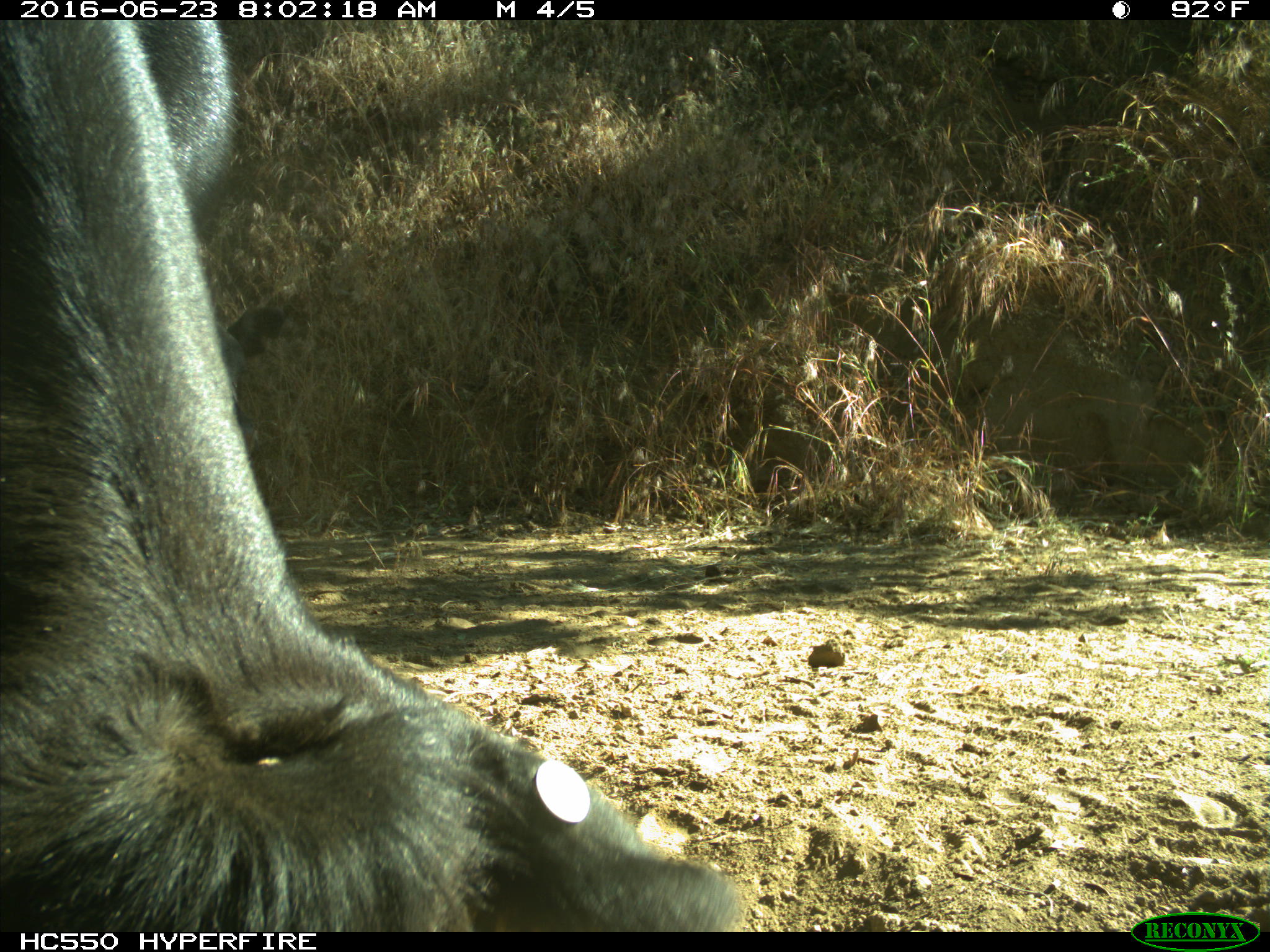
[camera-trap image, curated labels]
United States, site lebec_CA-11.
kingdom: Animalia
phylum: Chordata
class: Mammalia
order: Artiodactyla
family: Bovidae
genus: Bos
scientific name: Bos taurus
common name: domestic cow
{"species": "Bos taurus (domestic cow)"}